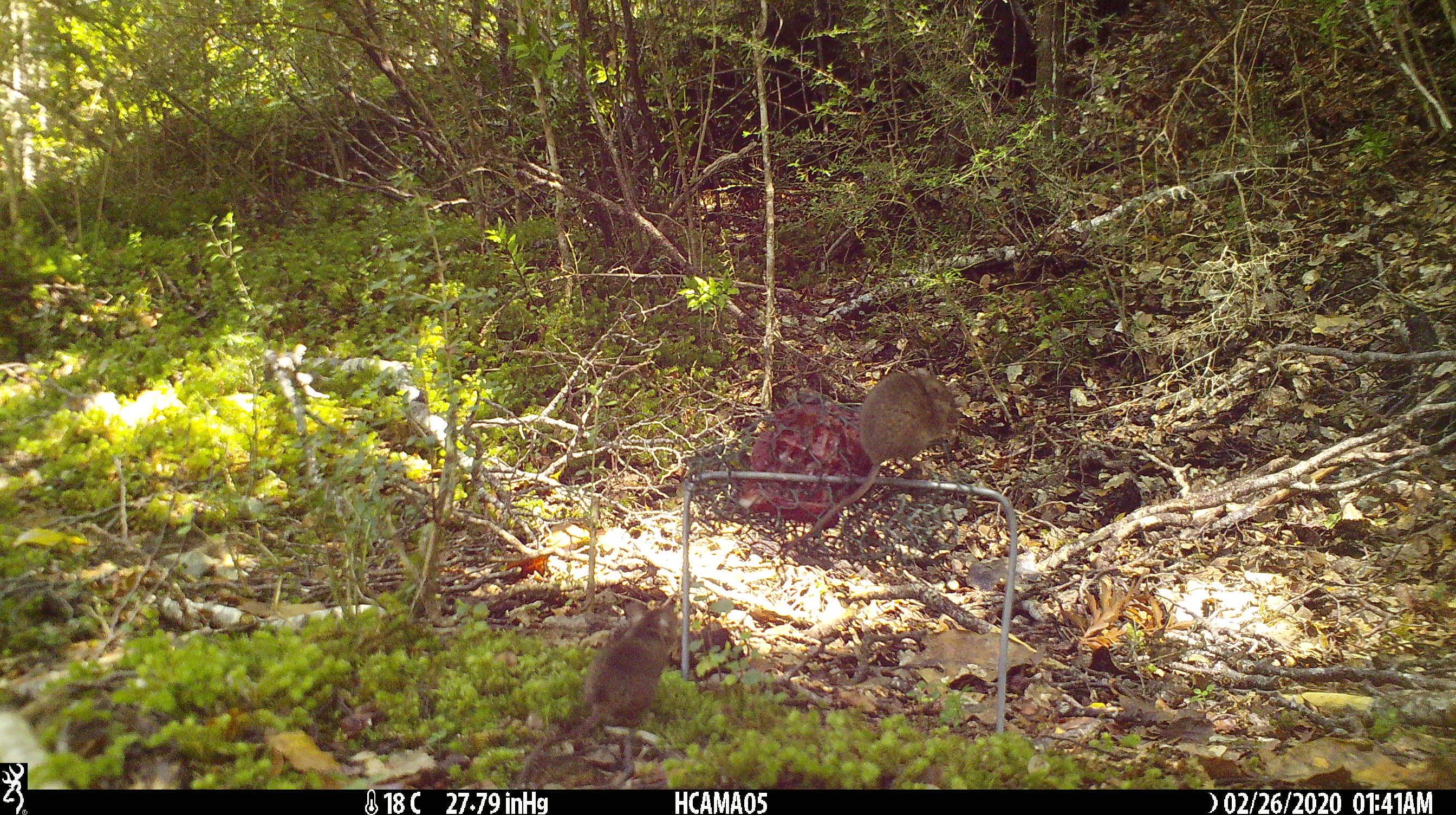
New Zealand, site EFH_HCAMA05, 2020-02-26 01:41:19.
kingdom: Animalia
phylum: Chordata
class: Mammalia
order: Rodentia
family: Muridae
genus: Mus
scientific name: Mus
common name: mouse